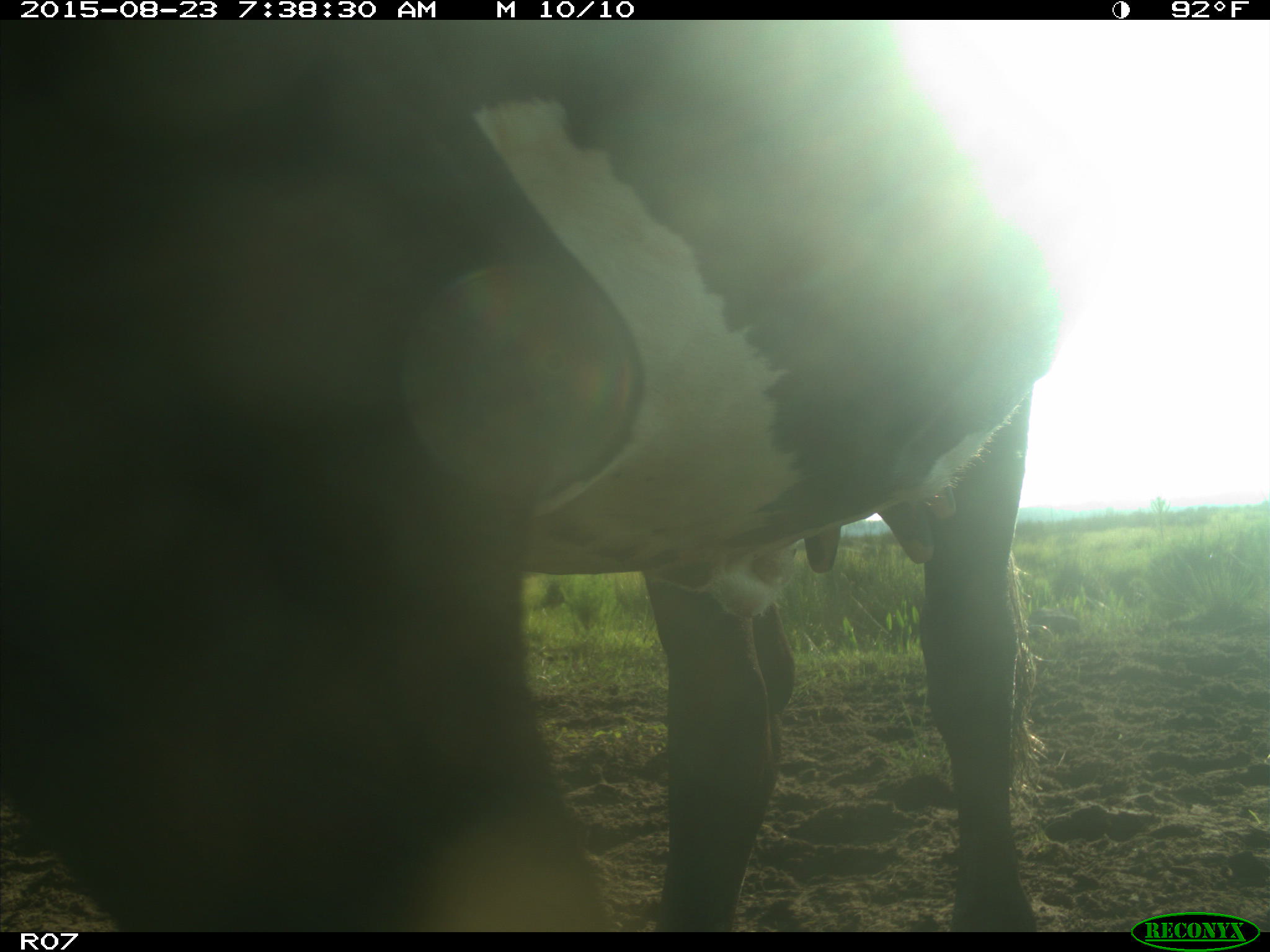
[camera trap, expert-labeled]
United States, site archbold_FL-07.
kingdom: Animalia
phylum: Chordata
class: Mammalia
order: Artiodactyla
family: Bovidae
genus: Bos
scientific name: Bos taurus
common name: domestic cow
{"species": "Bos taurus (domestic cow)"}